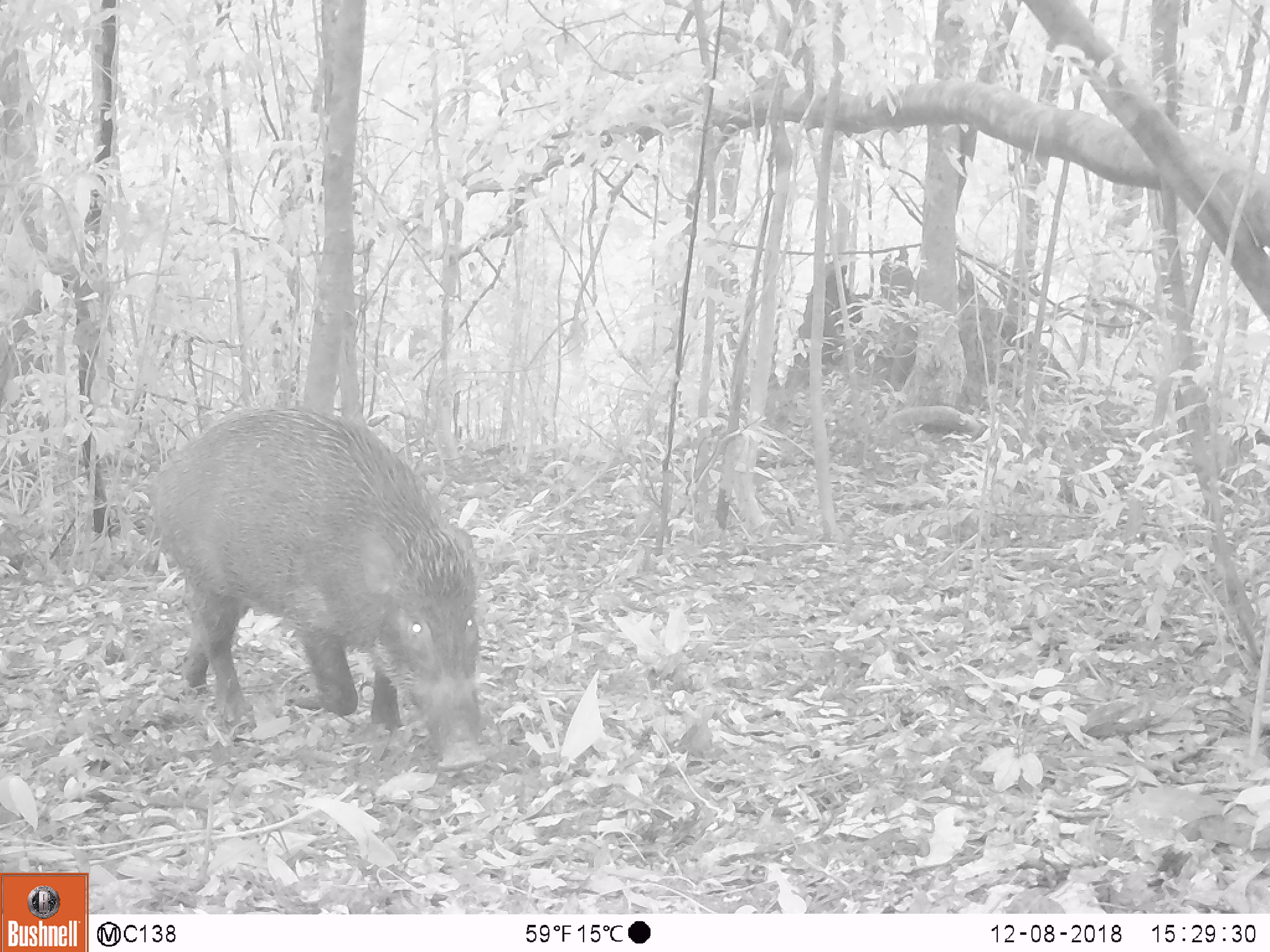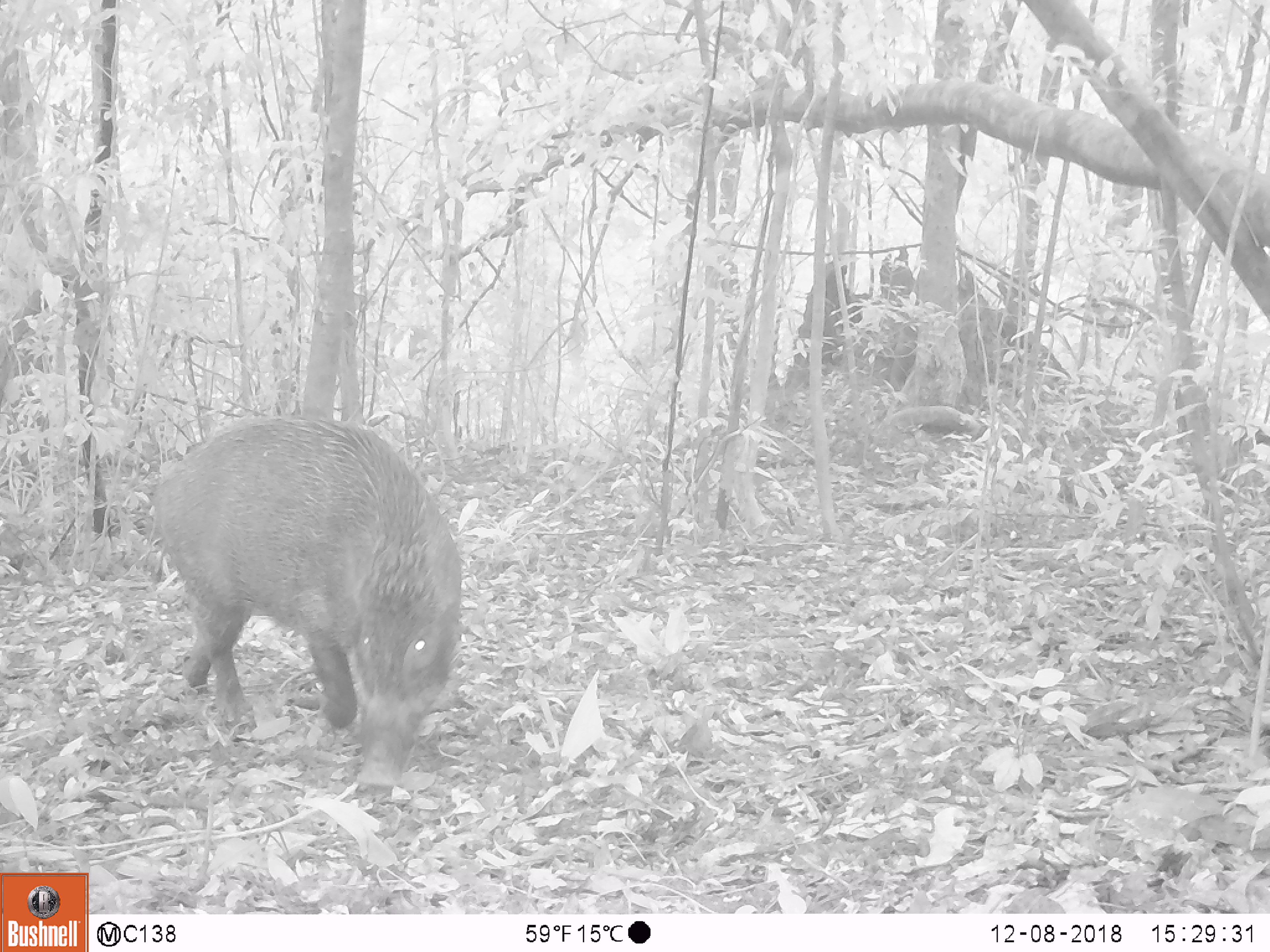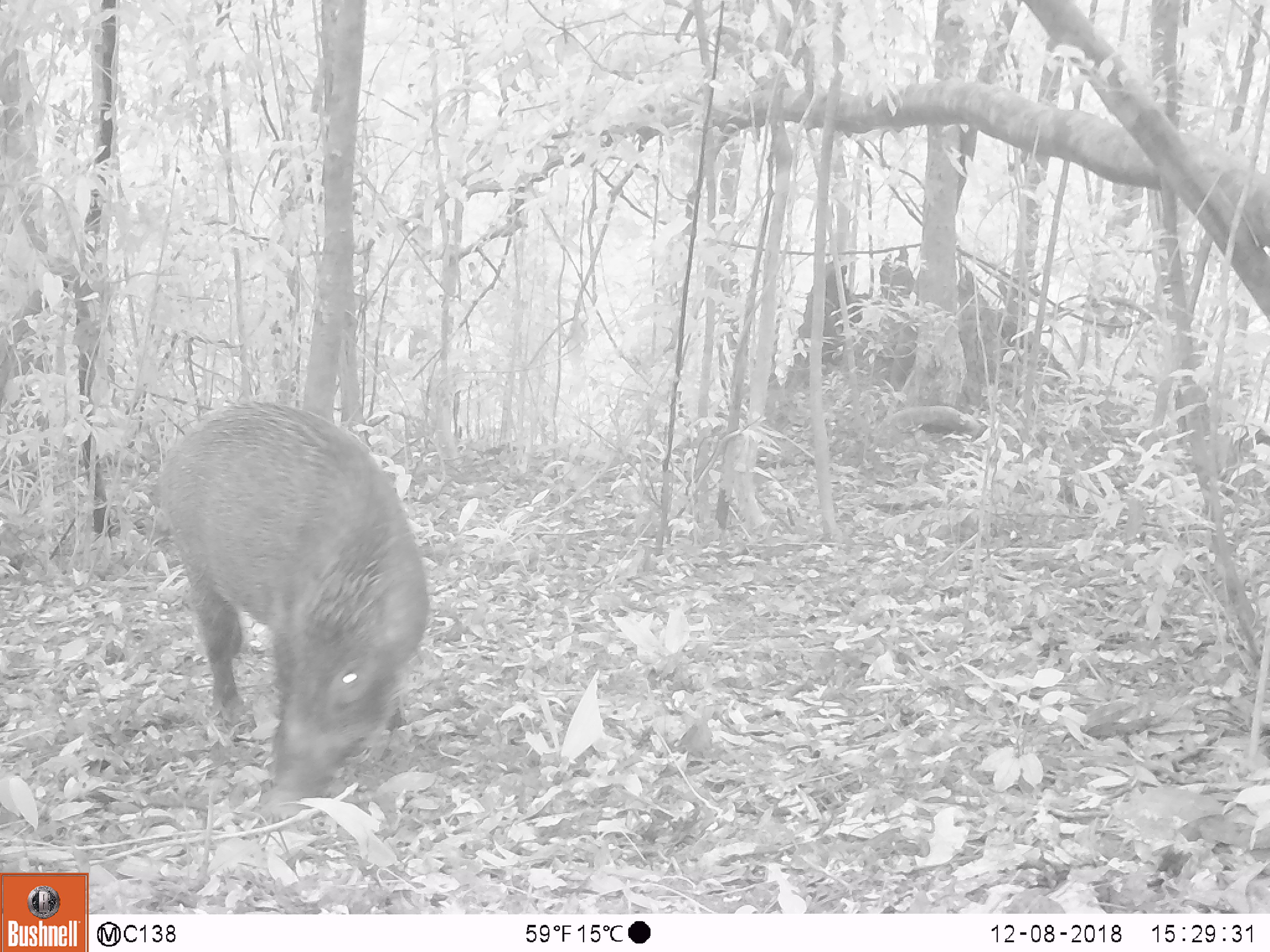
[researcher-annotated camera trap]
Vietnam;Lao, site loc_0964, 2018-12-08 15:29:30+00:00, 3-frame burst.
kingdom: Animalia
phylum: Chordata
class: Mammalia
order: Artiodactyla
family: Suidae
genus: Sus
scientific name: Sus scrofa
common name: eurasian wild pig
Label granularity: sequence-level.